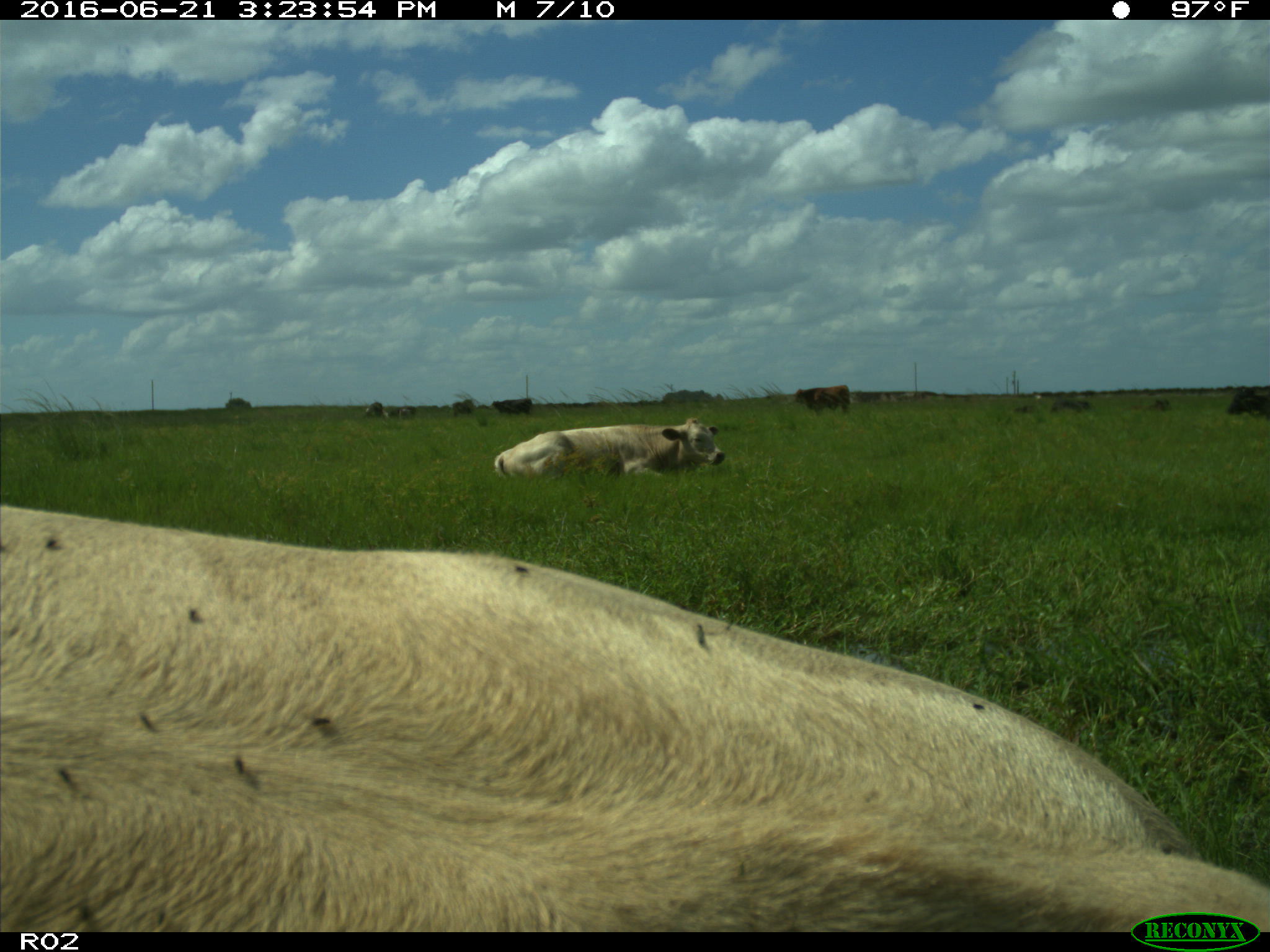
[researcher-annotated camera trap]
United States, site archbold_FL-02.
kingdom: Animalia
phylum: Chordata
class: Mammalia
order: Artiodactyla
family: Bovidae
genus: Bos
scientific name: Bos taurus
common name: domestic cow